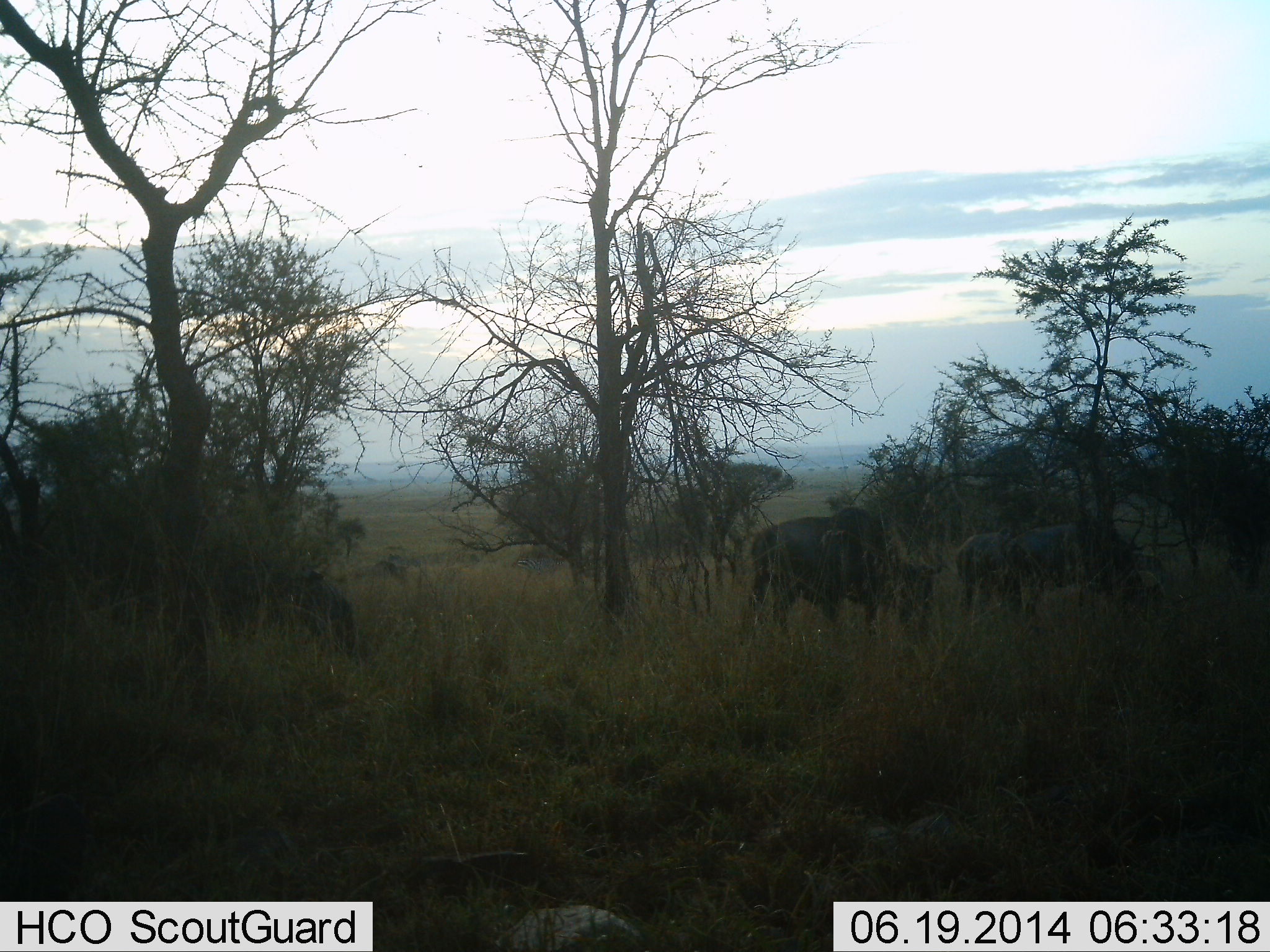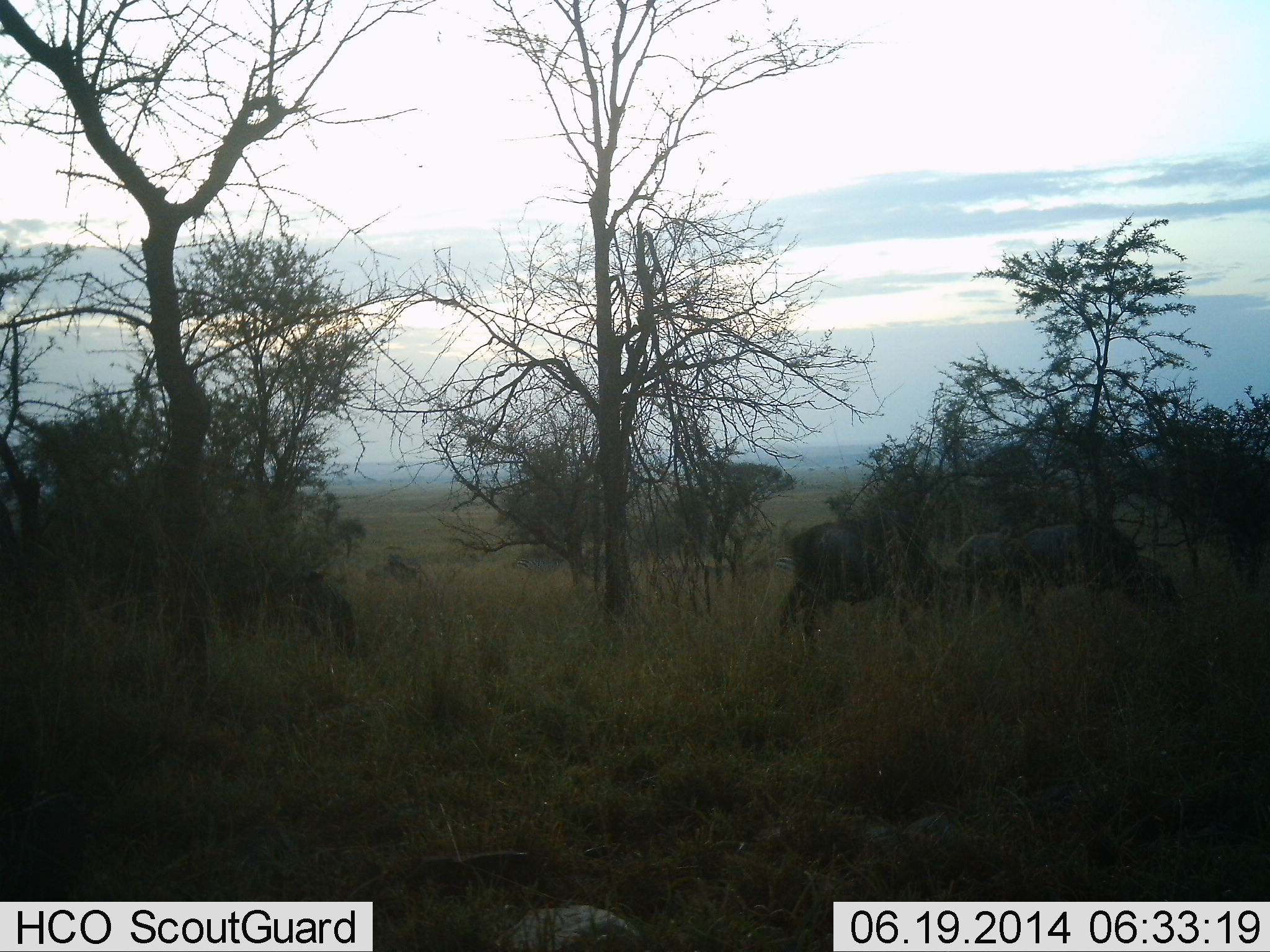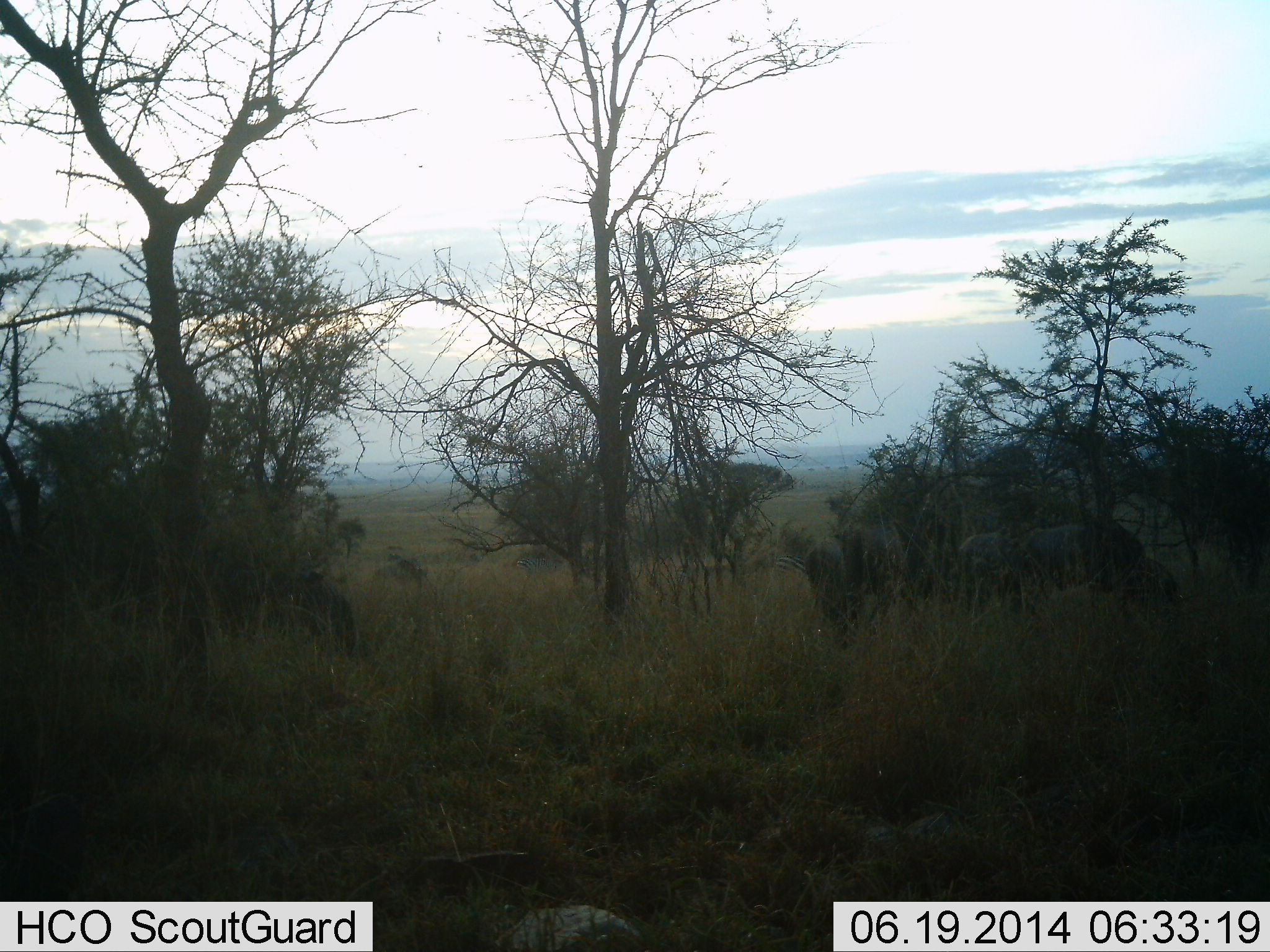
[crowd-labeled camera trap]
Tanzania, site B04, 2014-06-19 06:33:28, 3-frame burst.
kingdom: Animalia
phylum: Chordata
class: Mammalia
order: Artiodactyla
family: Bovidae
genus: Connochaetes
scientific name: Connochaetes taurinus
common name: blue wildebeest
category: wildebeest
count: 4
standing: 27%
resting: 0%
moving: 36%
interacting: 0%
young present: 0%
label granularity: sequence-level